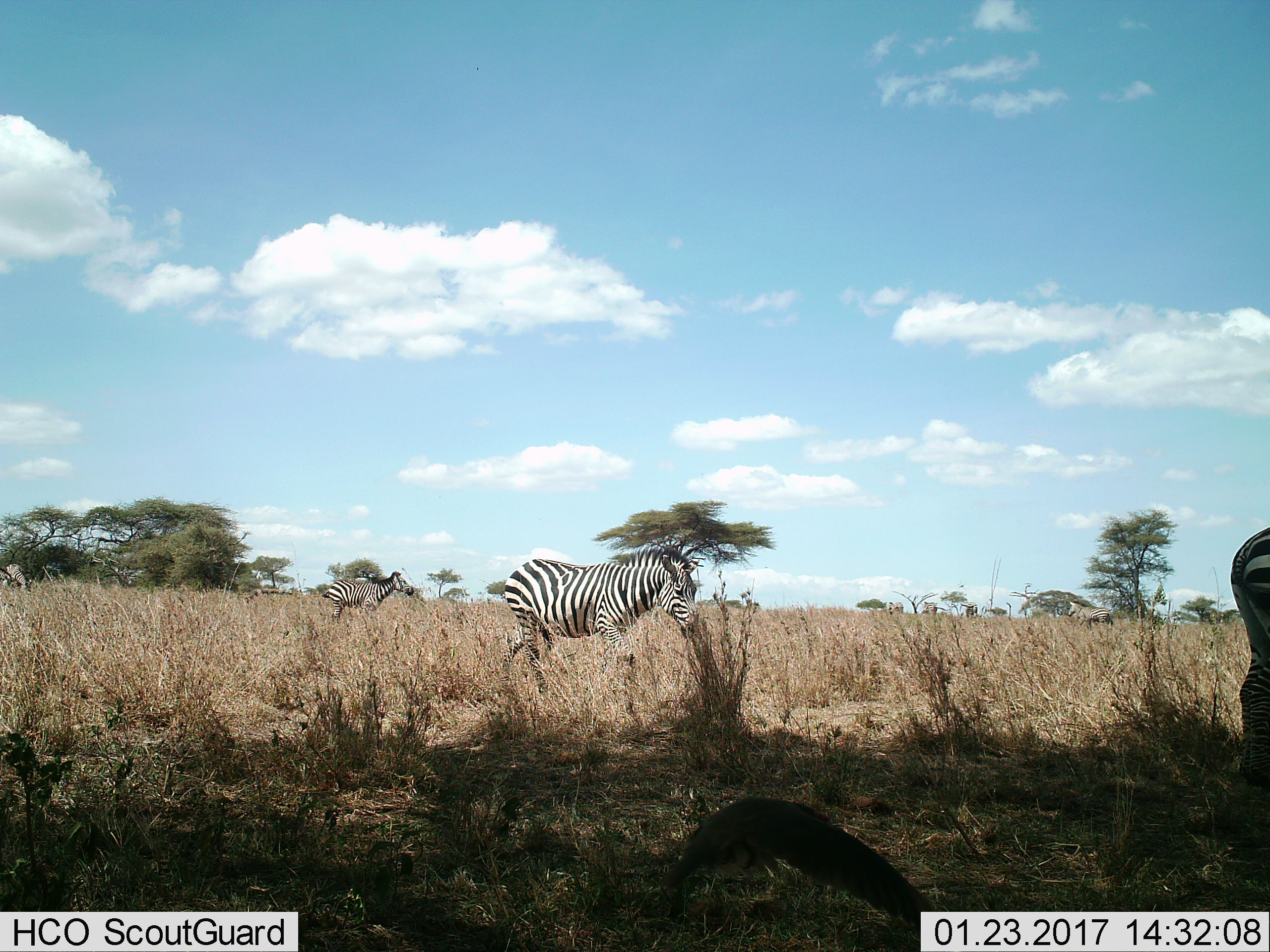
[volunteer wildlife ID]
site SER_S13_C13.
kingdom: Animalia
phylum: Chordata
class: Mammalia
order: Perissodactyla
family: Equidae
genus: Equus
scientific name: Equus quagga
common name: plains zebra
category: zebraplains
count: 9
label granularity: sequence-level